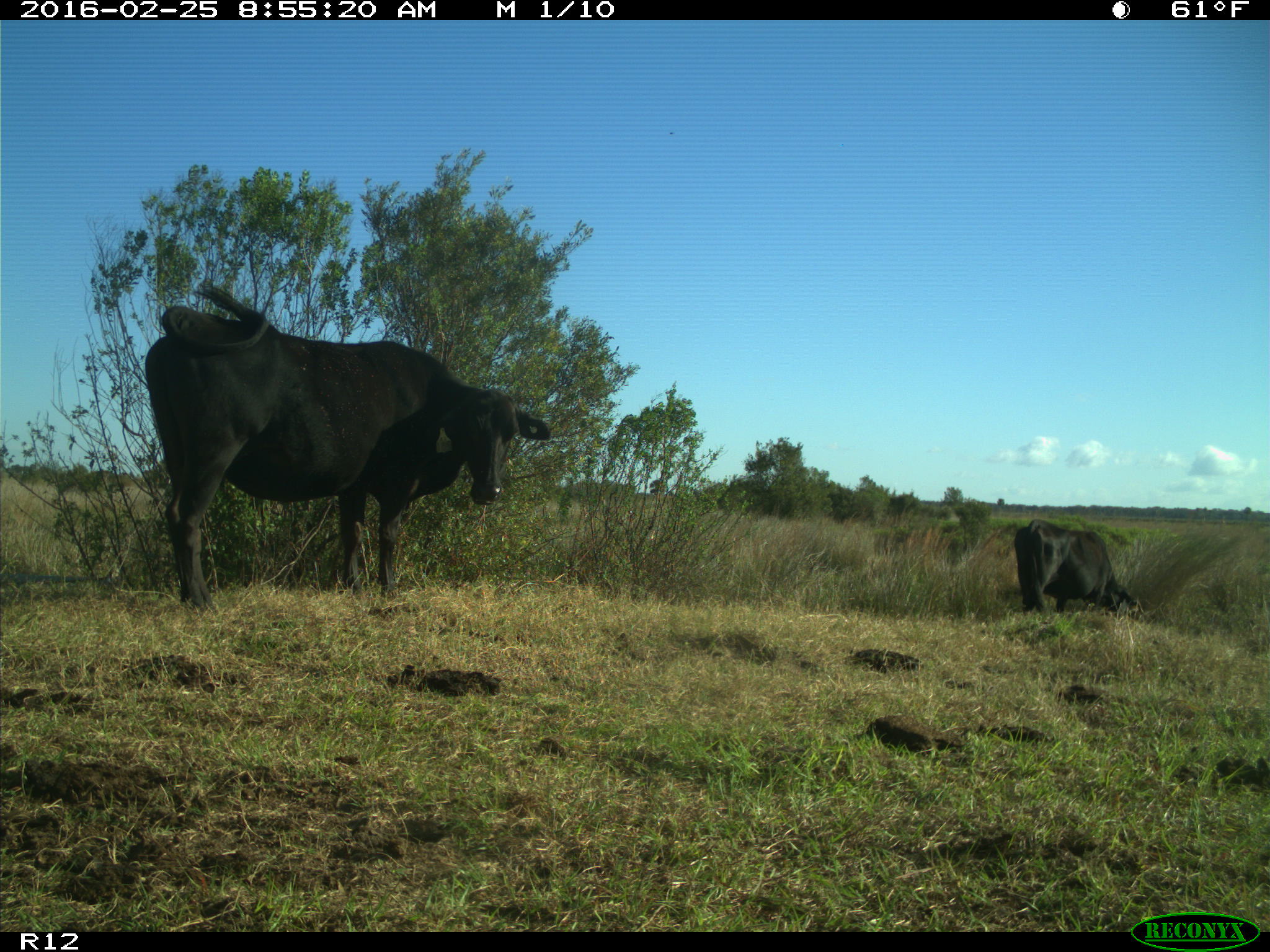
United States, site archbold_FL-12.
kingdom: Animalia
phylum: Chordata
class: Mammalia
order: Artiodactyla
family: Bovidae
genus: Bos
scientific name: Bos taurus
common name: domestic cow